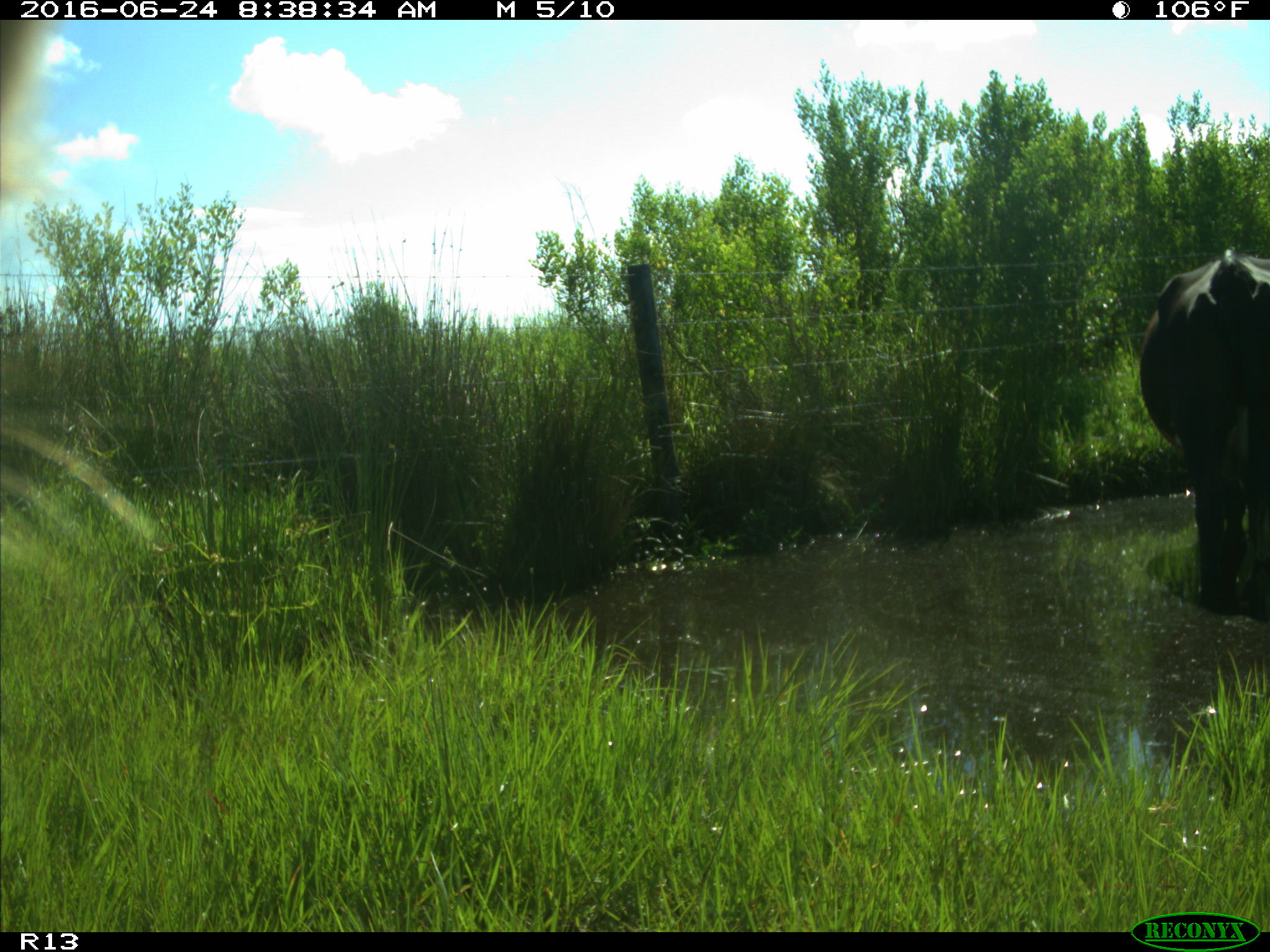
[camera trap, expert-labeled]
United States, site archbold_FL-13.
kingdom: Animalia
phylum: Chordata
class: Mammalia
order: Artiodactyla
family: Bovidae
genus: Bos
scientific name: Bos taurus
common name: domestic cow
Bos taurus (domestic cow).